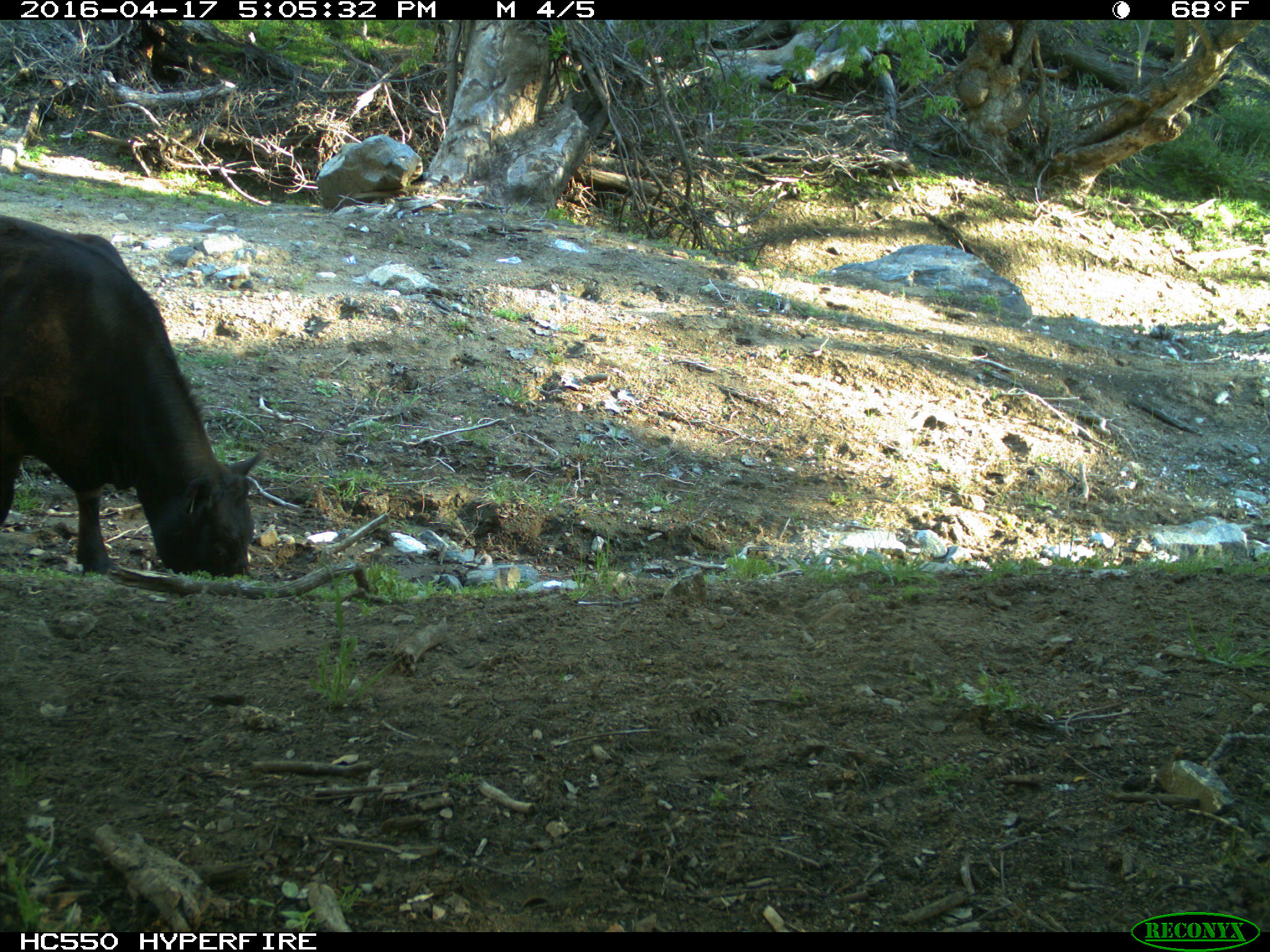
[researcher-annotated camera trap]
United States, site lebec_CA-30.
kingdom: Animalia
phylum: Chordata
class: Mammalia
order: Artiodactyla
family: Bovidae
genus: Bos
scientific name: Bos taurus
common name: domestic cow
Bos taurus (domestic cow).